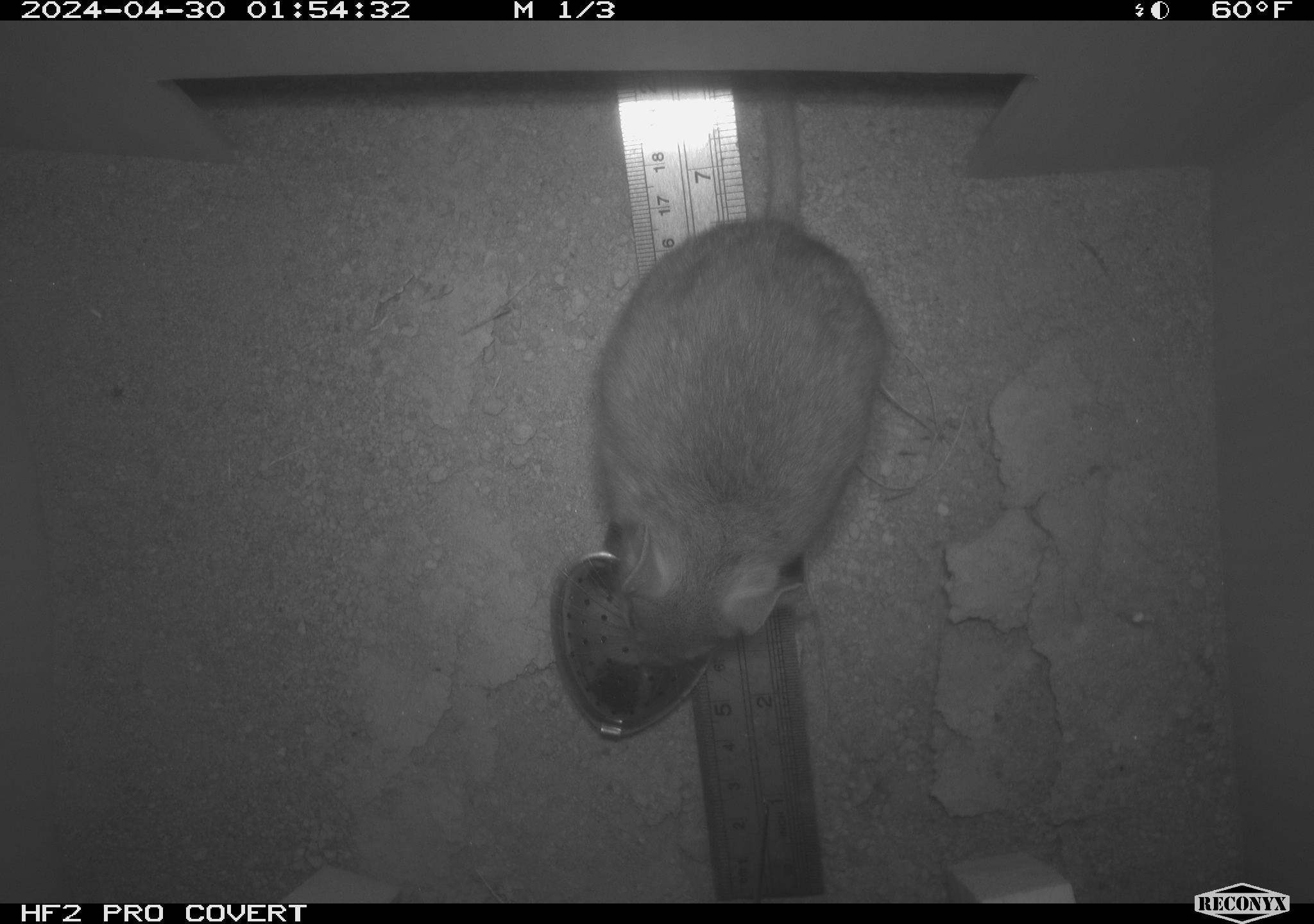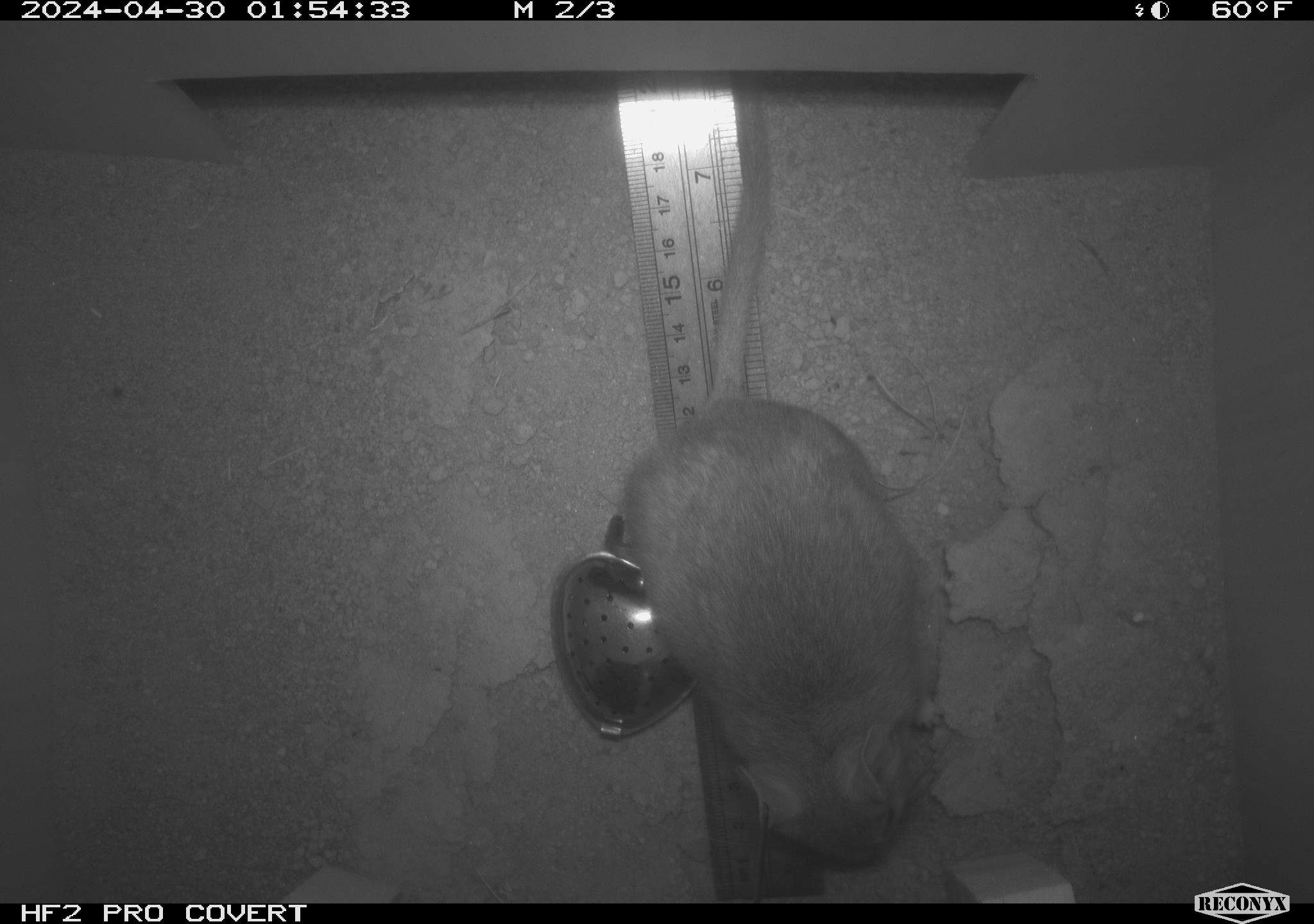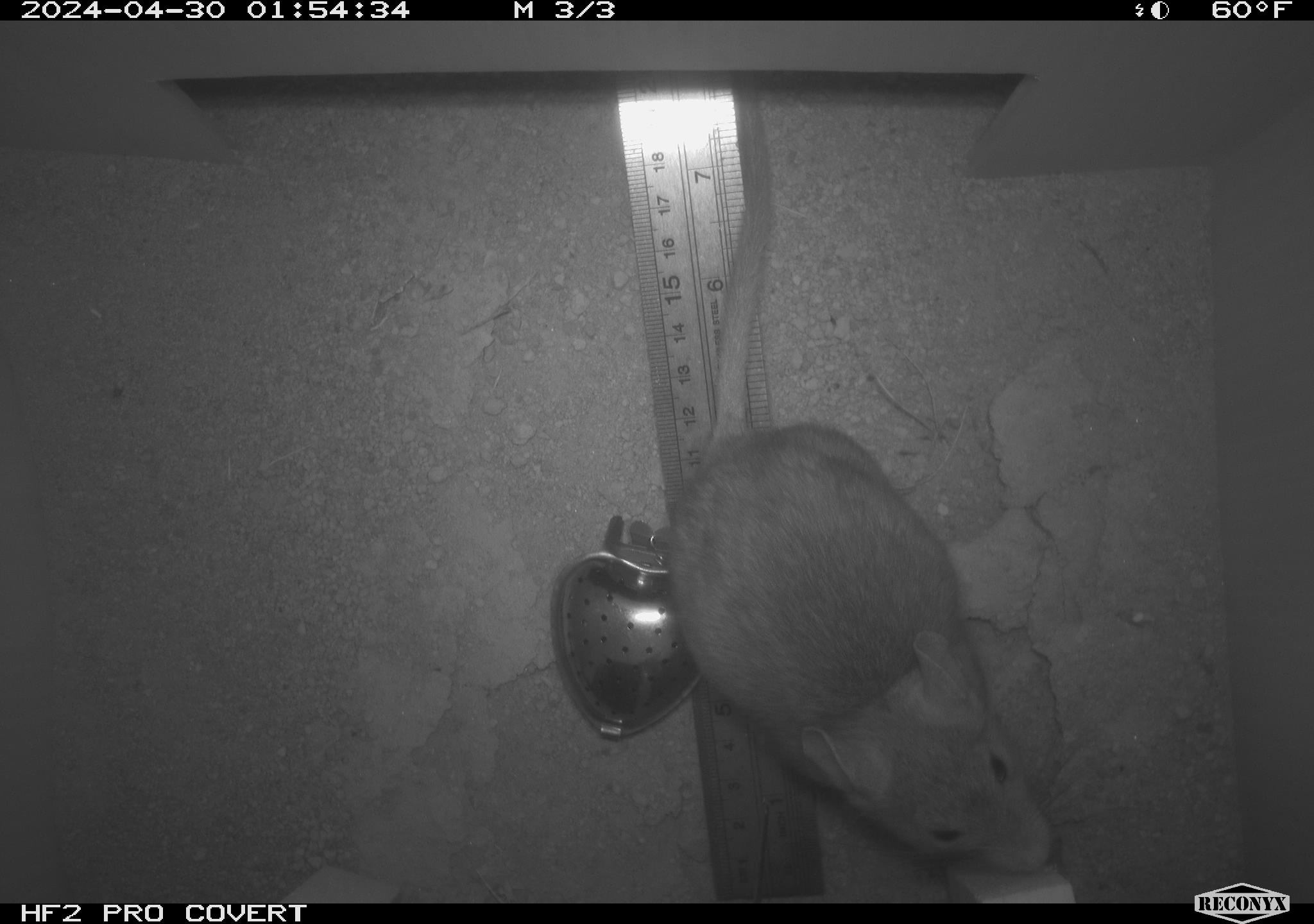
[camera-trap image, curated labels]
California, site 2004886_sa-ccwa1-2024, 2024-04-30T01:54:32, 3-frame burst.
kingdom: Animalia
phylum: Chordata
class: Mammalia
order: Rodentia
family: Cricetidae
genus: Neotoma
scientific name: Neotoma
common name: pack rat or woodrat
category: neotoma species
Neotoma species (pack rat or woodrat) (Neotoma).